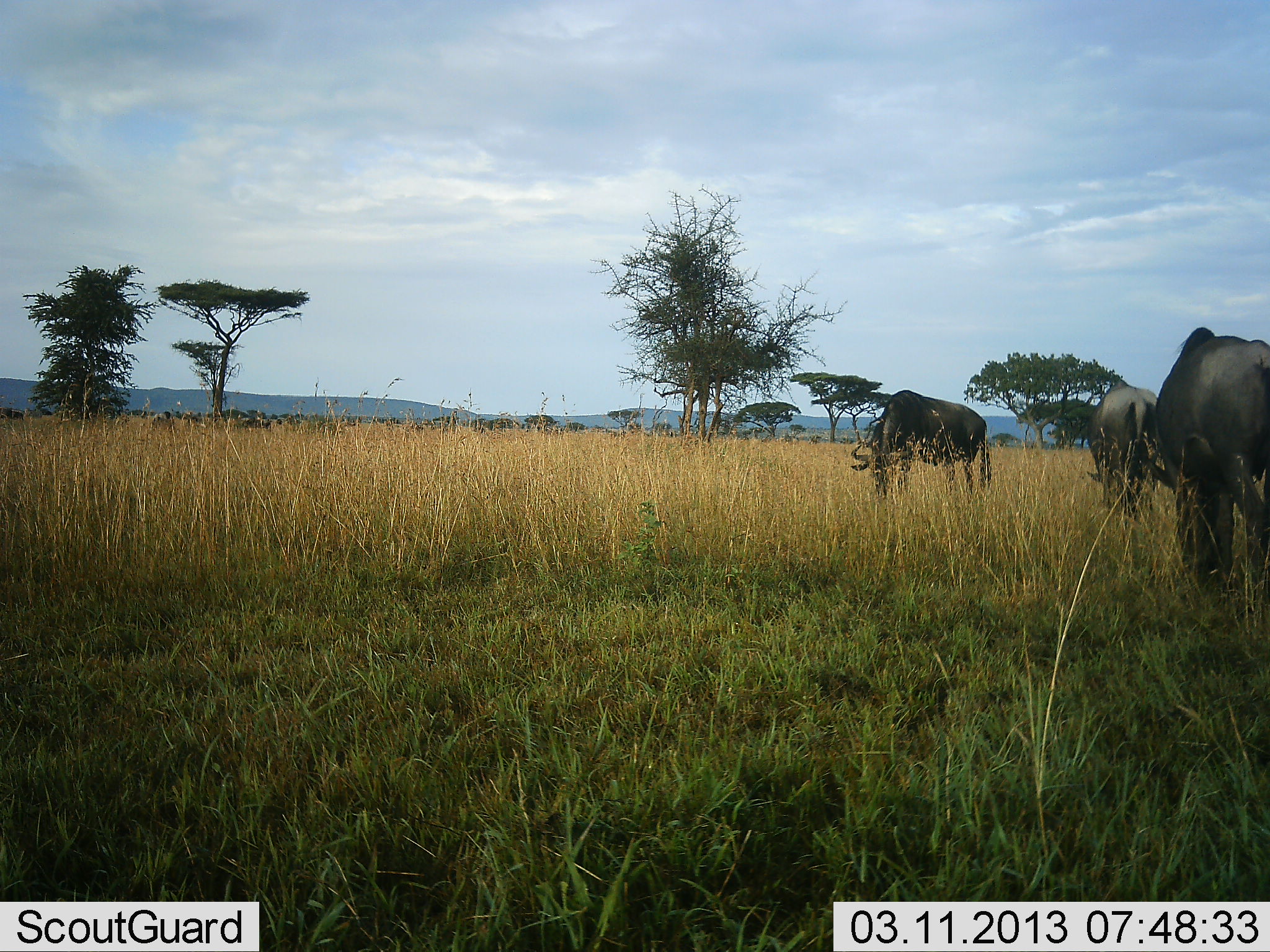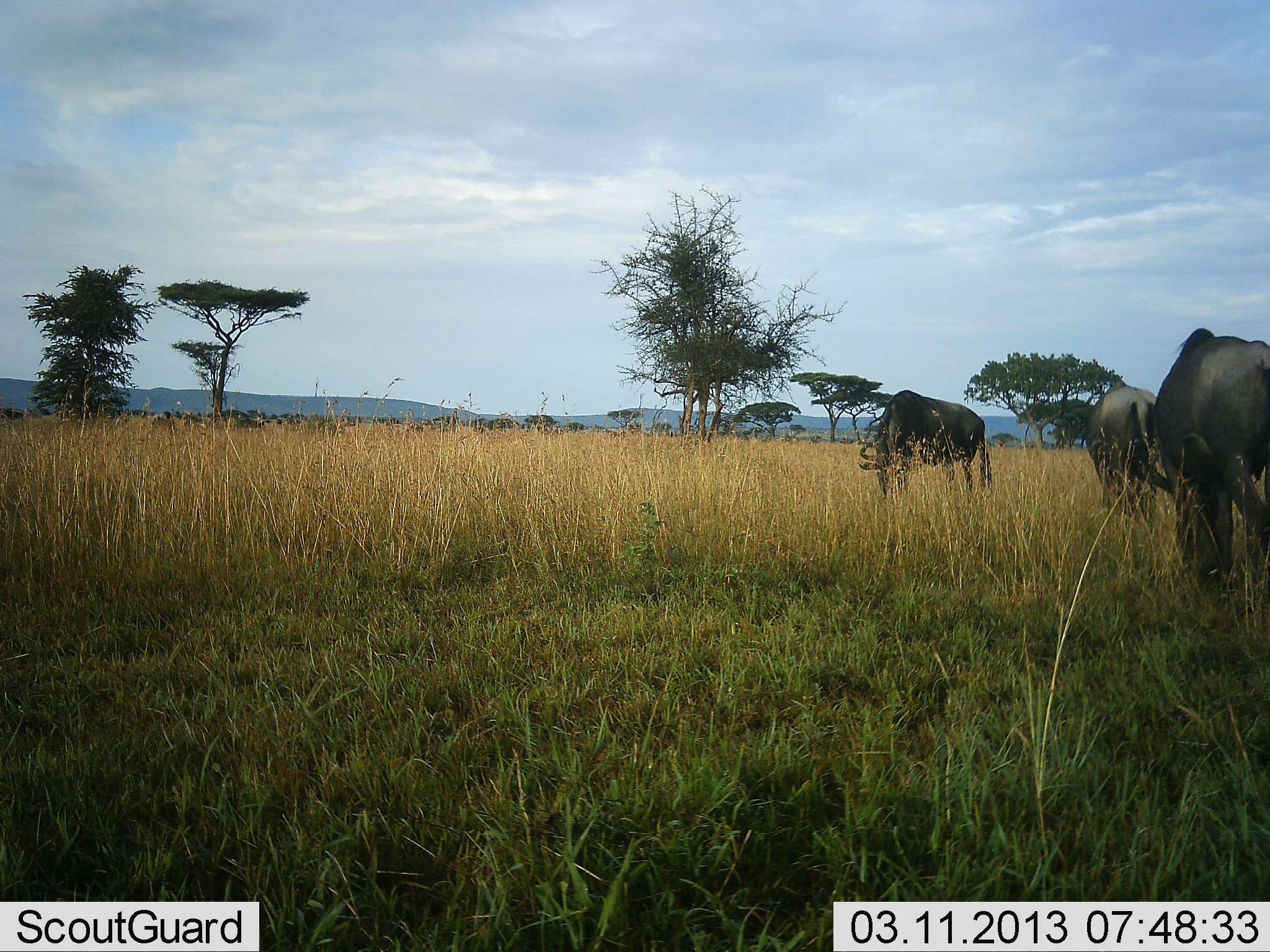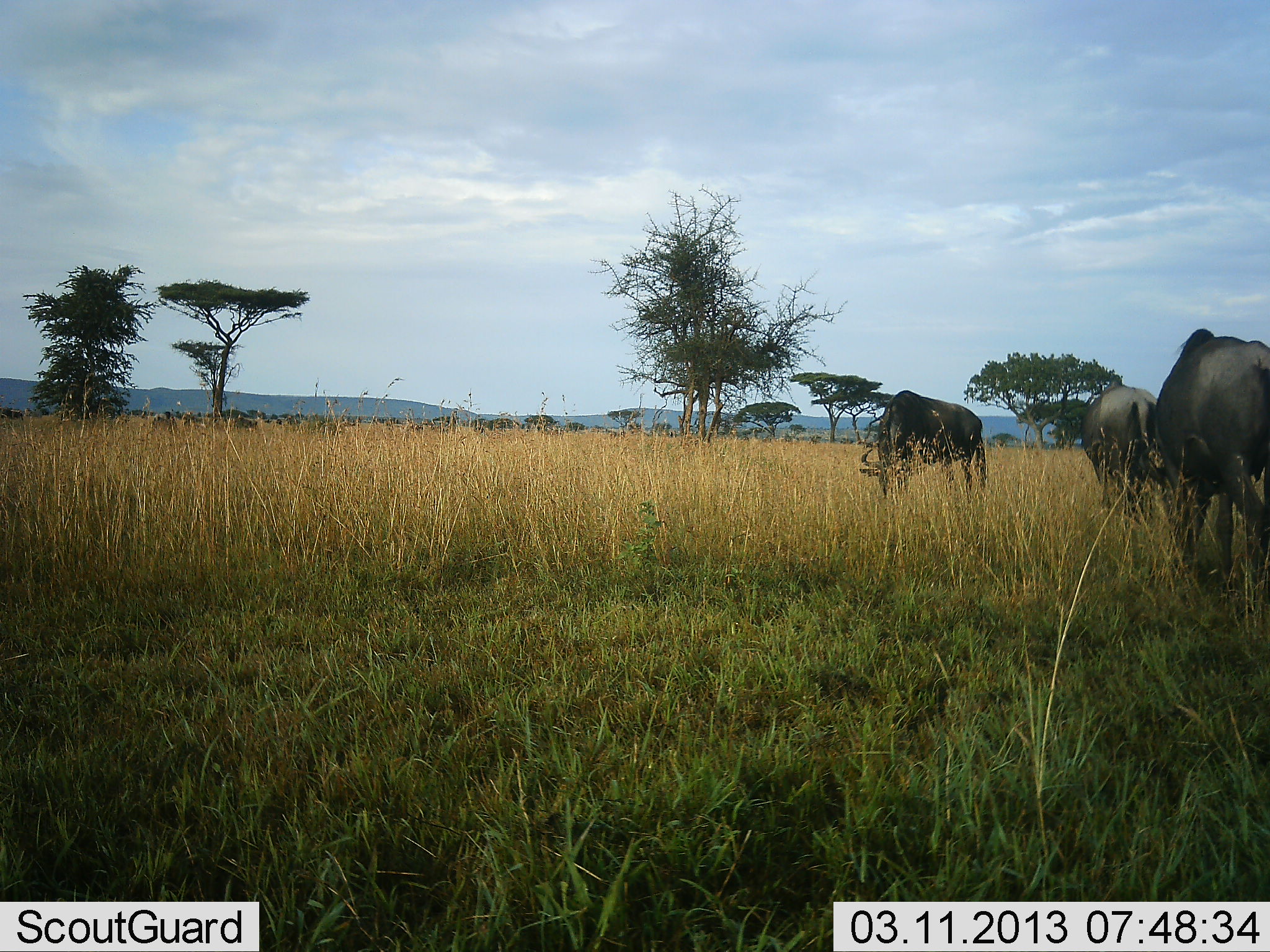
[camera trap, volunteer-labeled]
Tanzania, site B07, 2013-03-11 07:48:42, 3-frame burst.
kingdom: Animalia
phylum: Chordata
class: Mammalia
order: Artiodactyla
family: Bovidae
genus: Connochaetes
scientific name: Connochaetes taurinus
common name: blue wildebeest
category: wildebeest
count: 3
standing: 26%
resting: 0%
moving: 20%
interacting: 0%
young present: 0%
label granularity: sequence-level